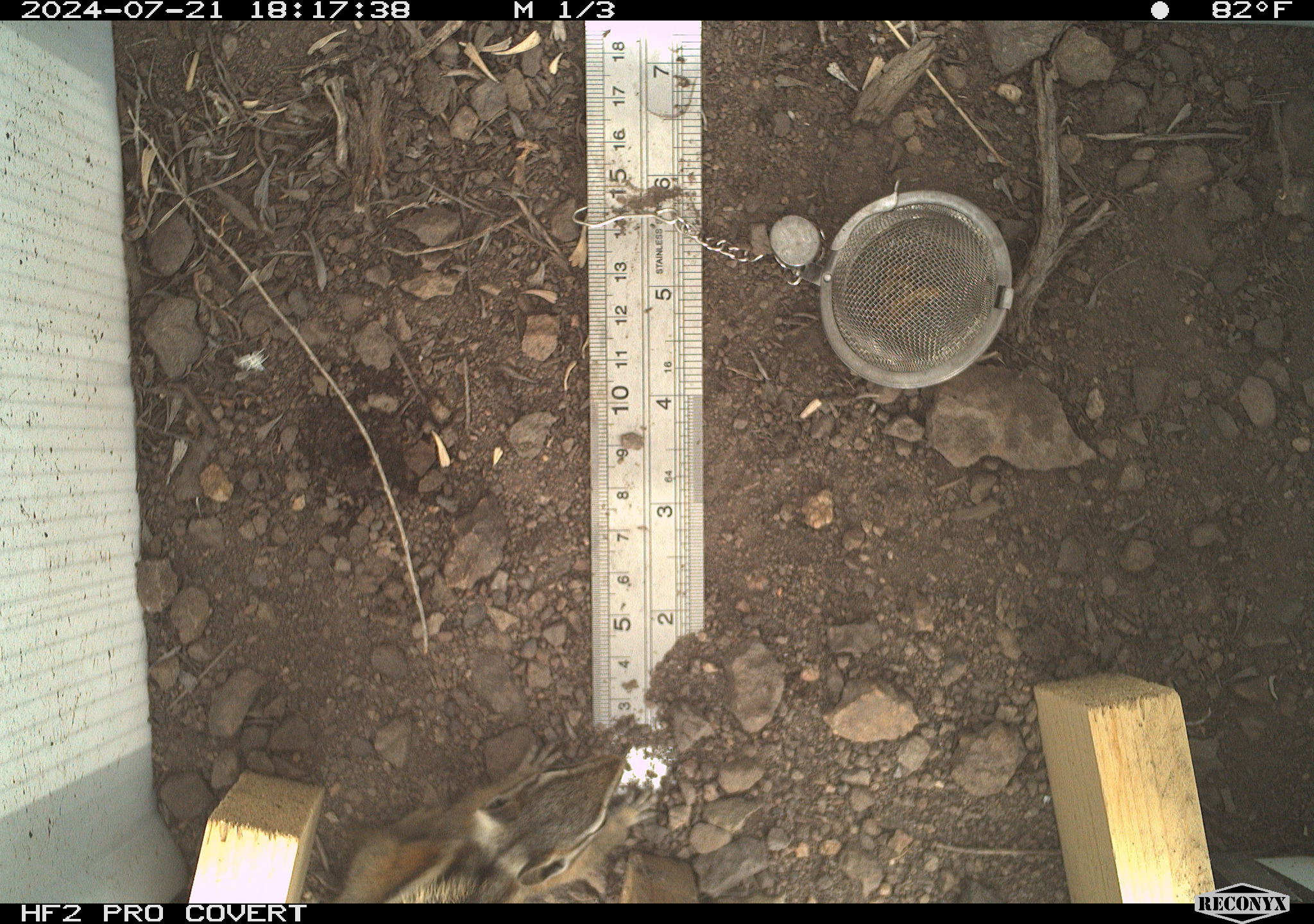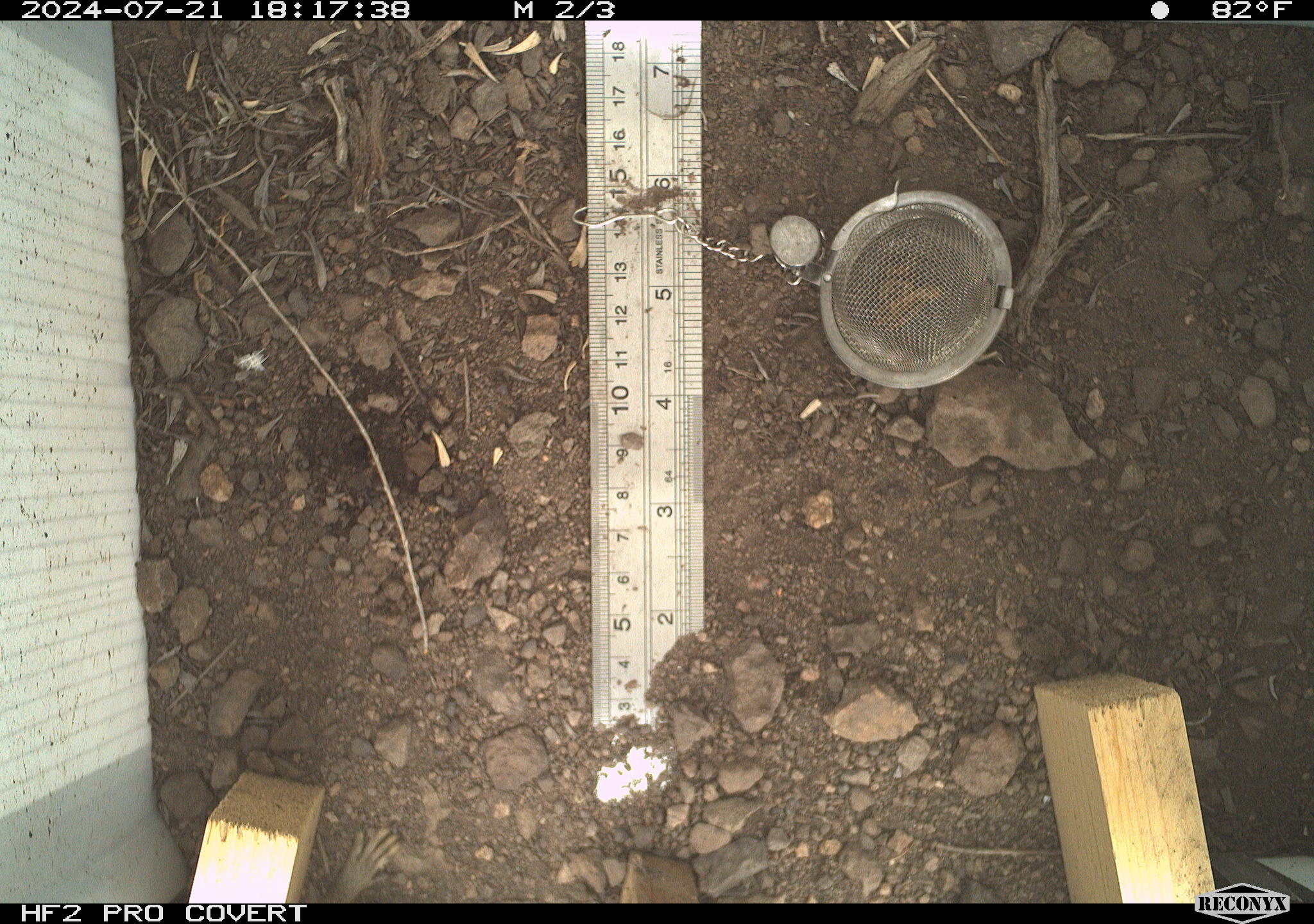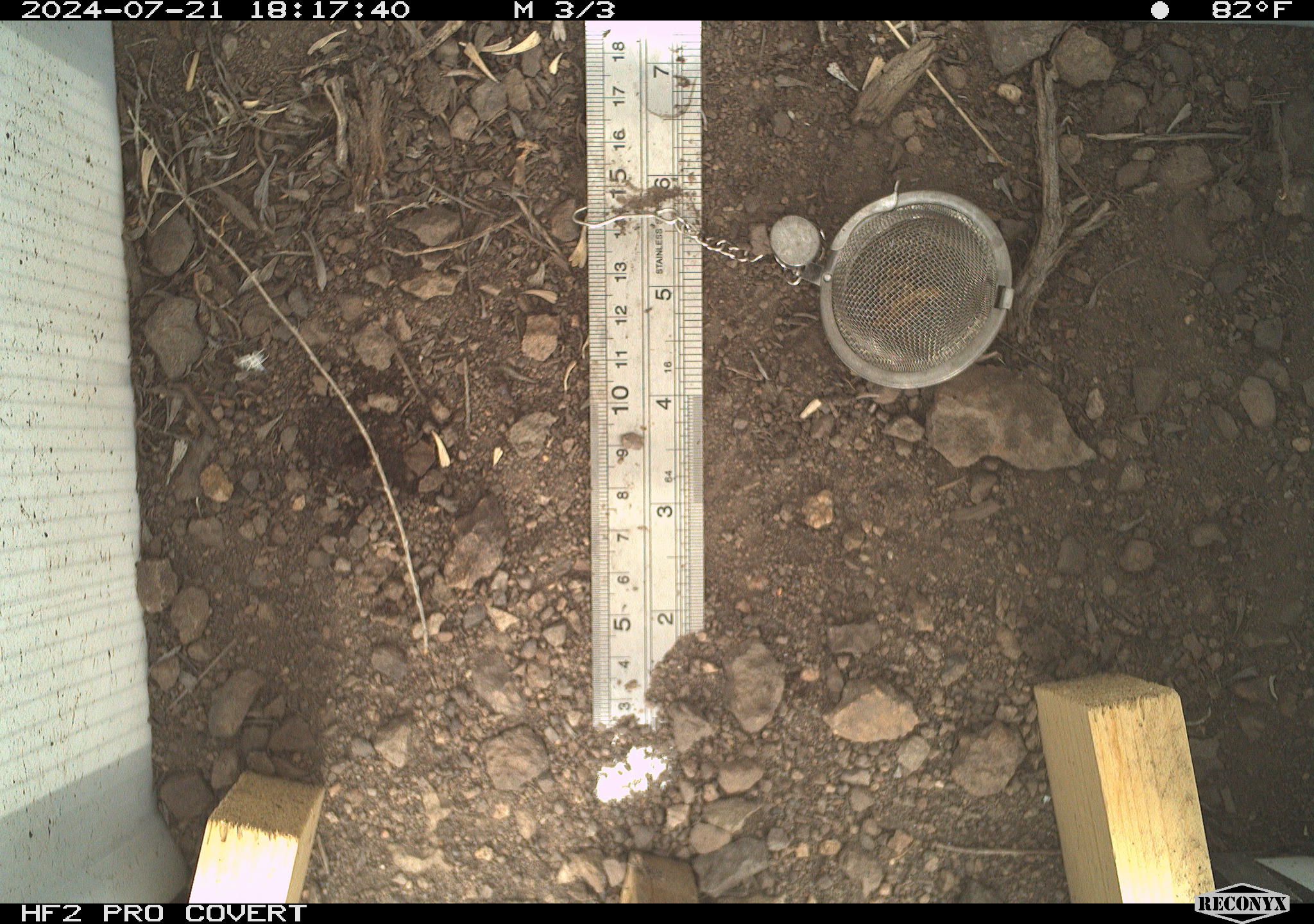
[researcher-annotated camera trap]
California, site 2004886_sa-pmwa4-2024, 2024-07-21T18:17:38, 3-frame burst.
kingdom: Animalia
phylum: Chordata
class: Mammalia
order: Rodentia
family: Sciuridae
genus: Neotamias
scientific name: Neotamias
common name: western chipmunks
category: neotamias species